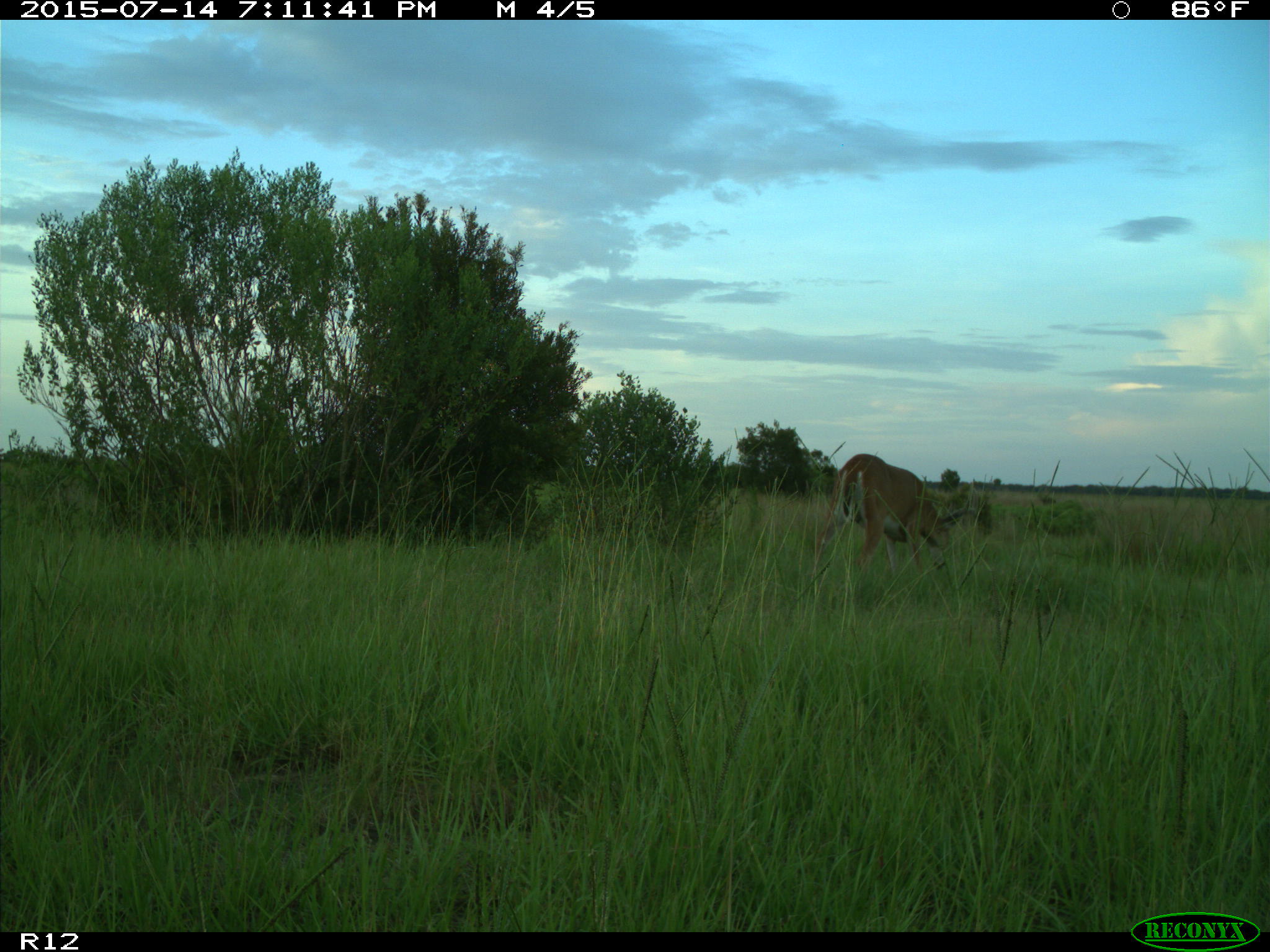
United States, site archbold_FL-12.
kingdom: Animalia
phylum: Chordata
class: Mammalia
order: Artiodactyla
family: Cervidae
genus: Odocoileus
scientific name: Odocoileus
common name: deer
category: unidentified deer